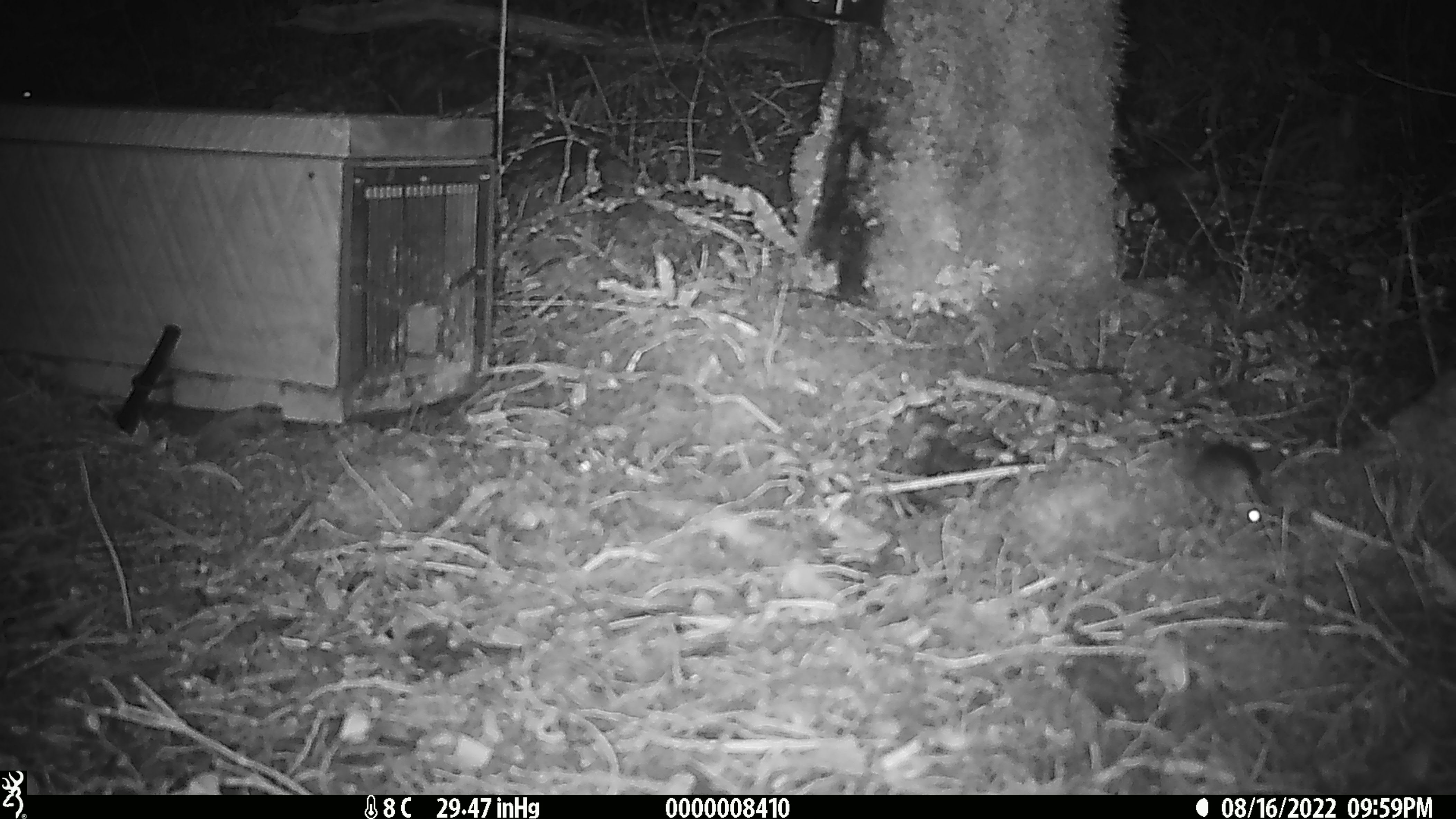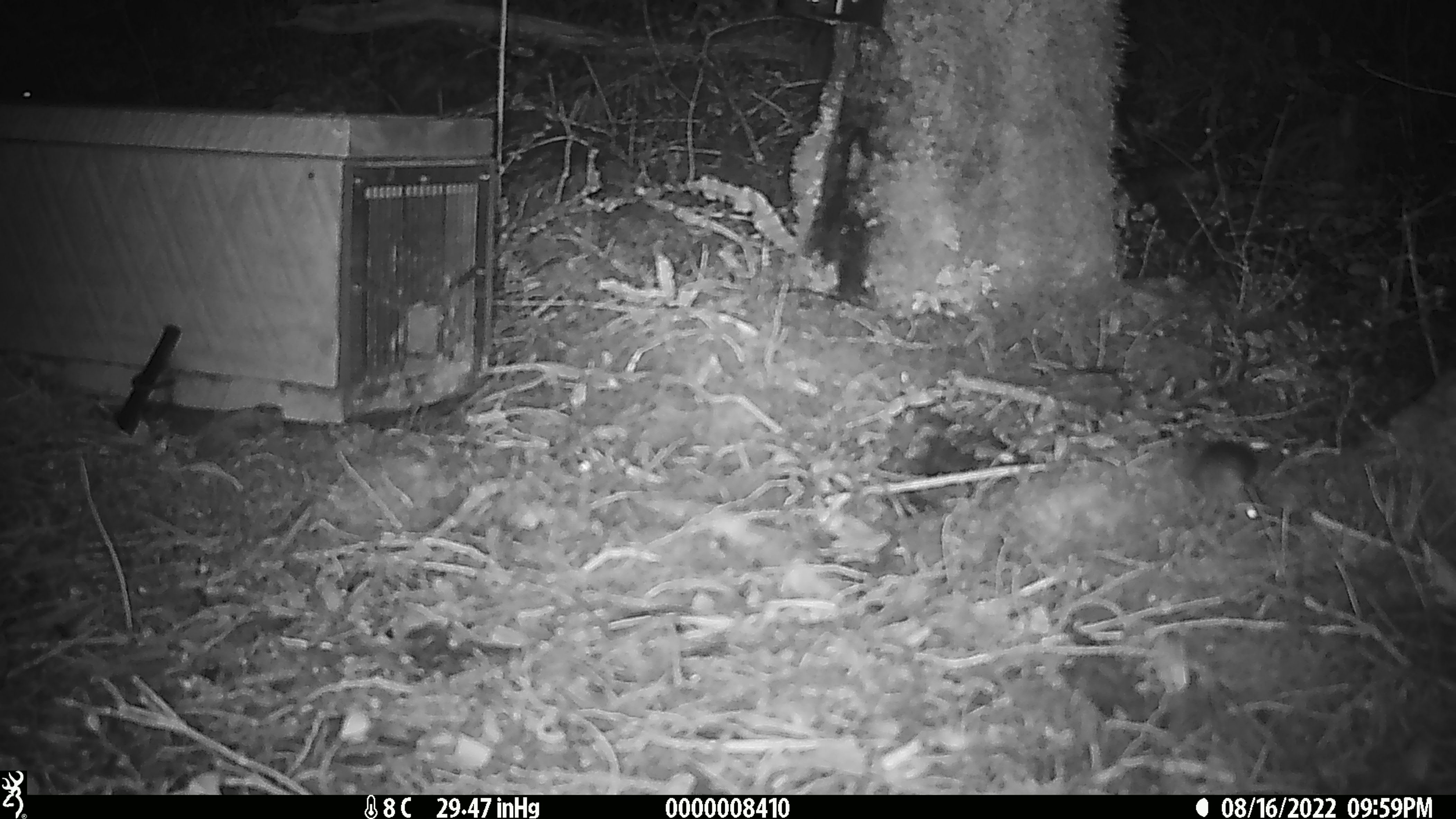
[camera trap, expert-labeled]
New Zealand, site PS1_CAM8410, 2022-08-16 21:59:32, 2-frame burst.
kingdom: Animalia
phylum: Chordata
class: Mammalia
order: Rodentia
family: Muridae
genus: Mus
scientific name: Mus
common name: mouse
Mouse (Mus).